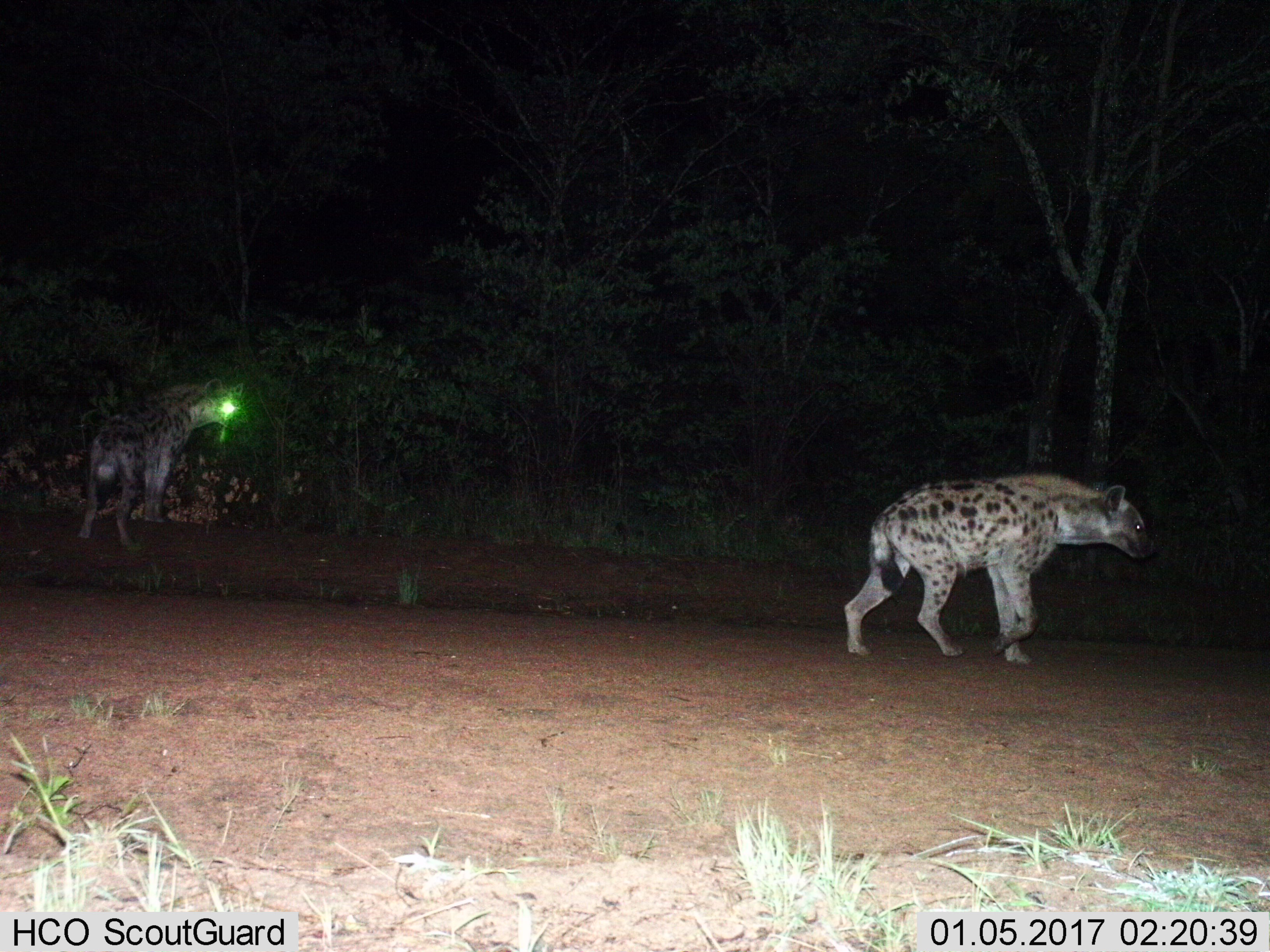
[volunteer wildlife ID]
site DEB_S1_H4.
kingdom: Animalia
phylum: Chordata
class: Mammalia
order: Carnivora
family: Hyaenidae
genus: Crocuta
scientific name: Crocuta crocuta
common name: spotted hyena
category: hyenaspotted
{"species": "hyenaspotted (spotted hyena) (Crocuta crocuta)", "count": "2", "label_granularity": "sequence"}